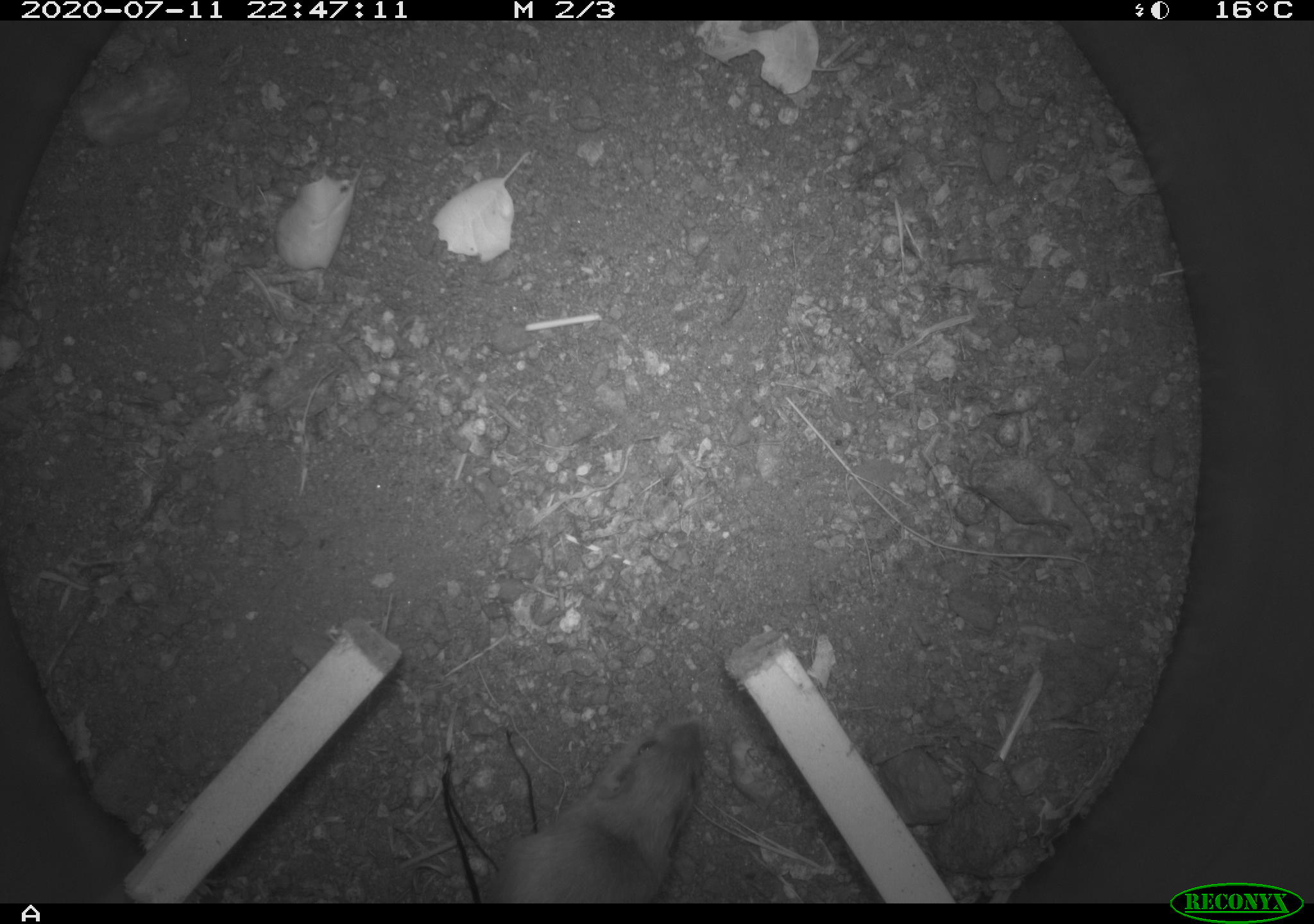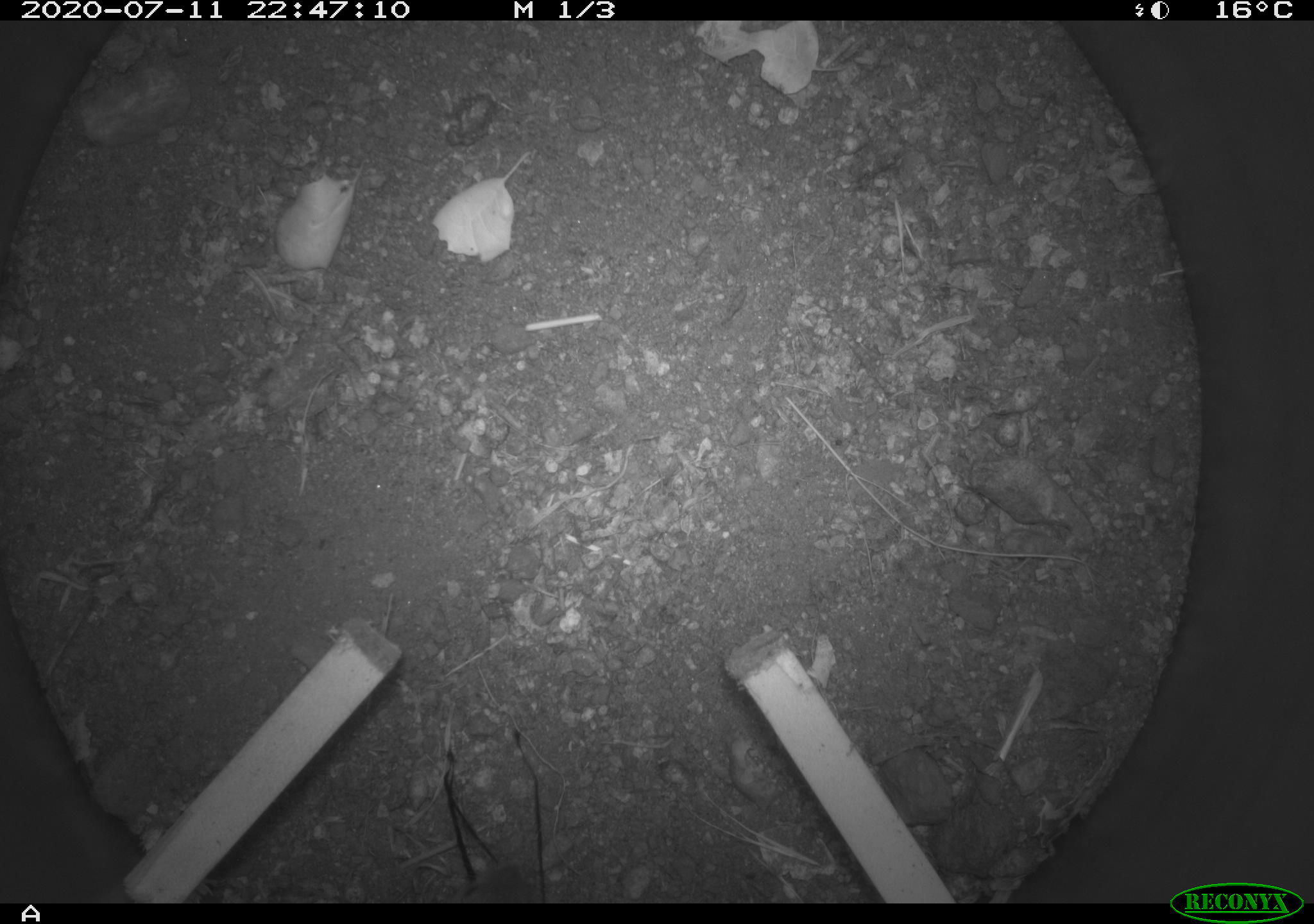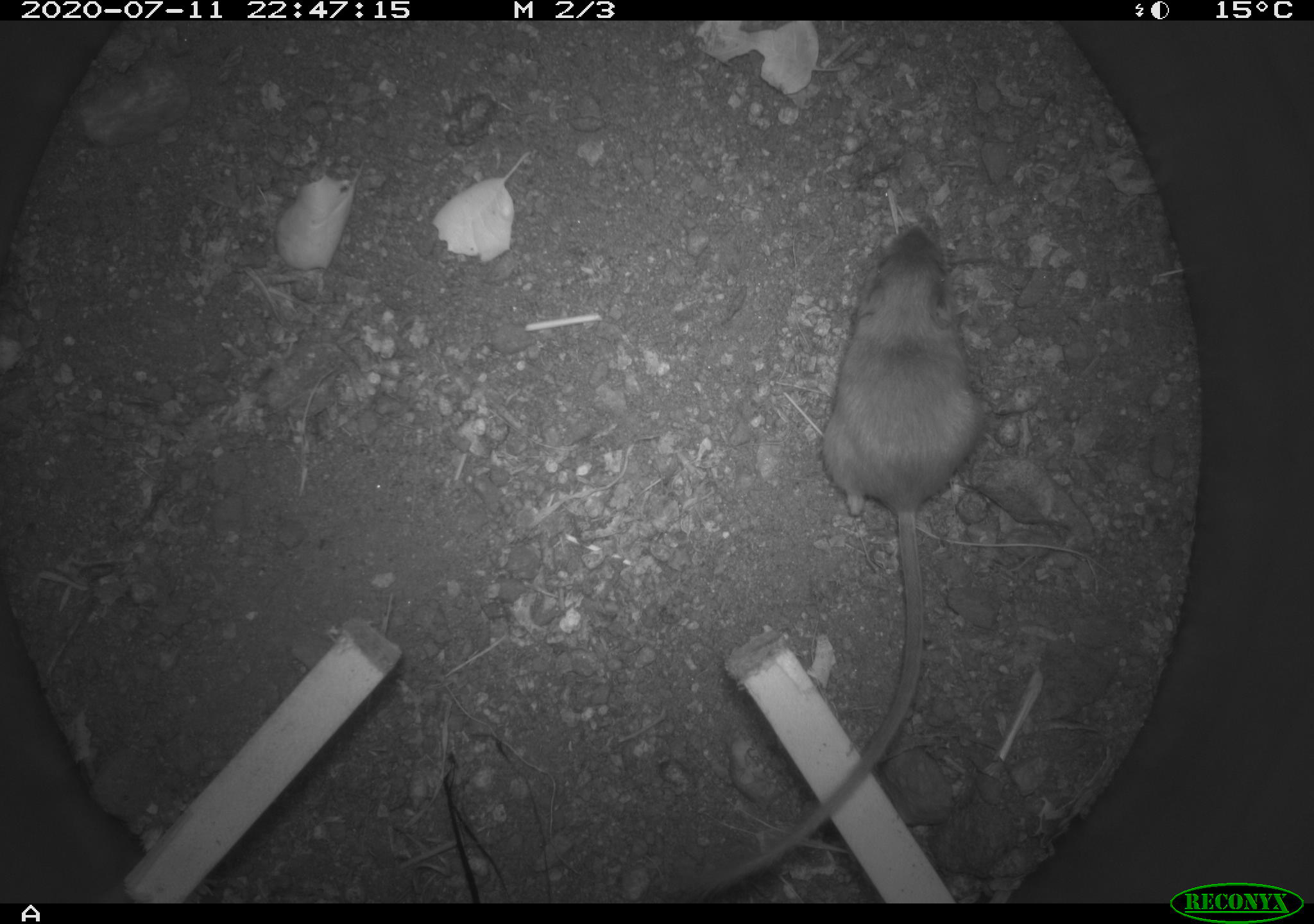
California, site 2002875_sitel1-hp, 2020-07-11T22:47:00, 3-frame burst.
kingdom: Animalia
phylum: Chordata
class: Mammalia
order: Rodentia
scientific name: Rodentia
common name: rodent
Rodent (Rodentia).